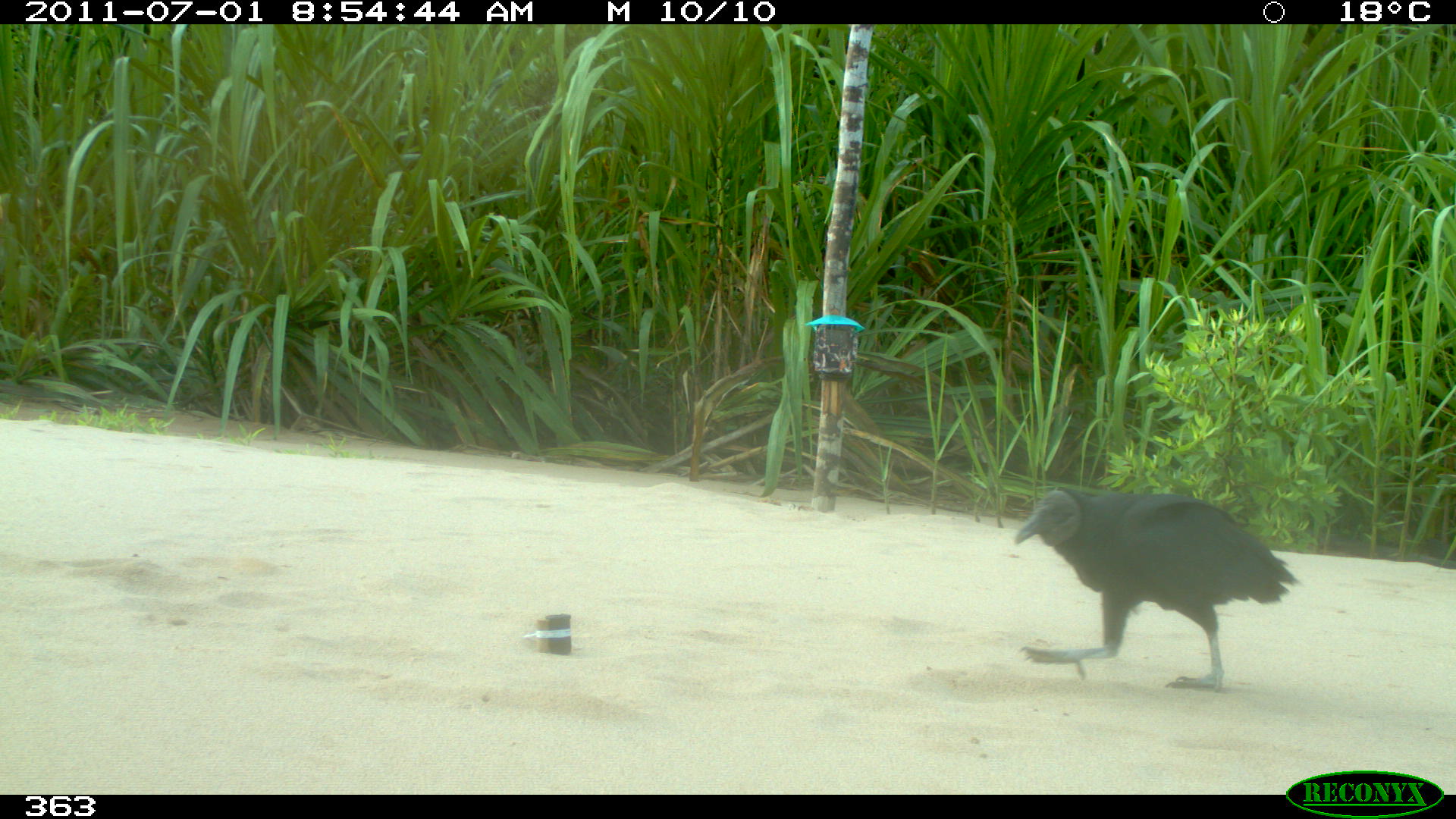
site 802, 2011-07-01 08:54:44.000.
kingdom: Animalia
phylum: Chordata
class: Aves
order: Cathartiformes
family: Cathartidae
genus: Coragyps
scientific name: Coragyps atratus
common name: black vulture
Coragyps atratus (black vulture).